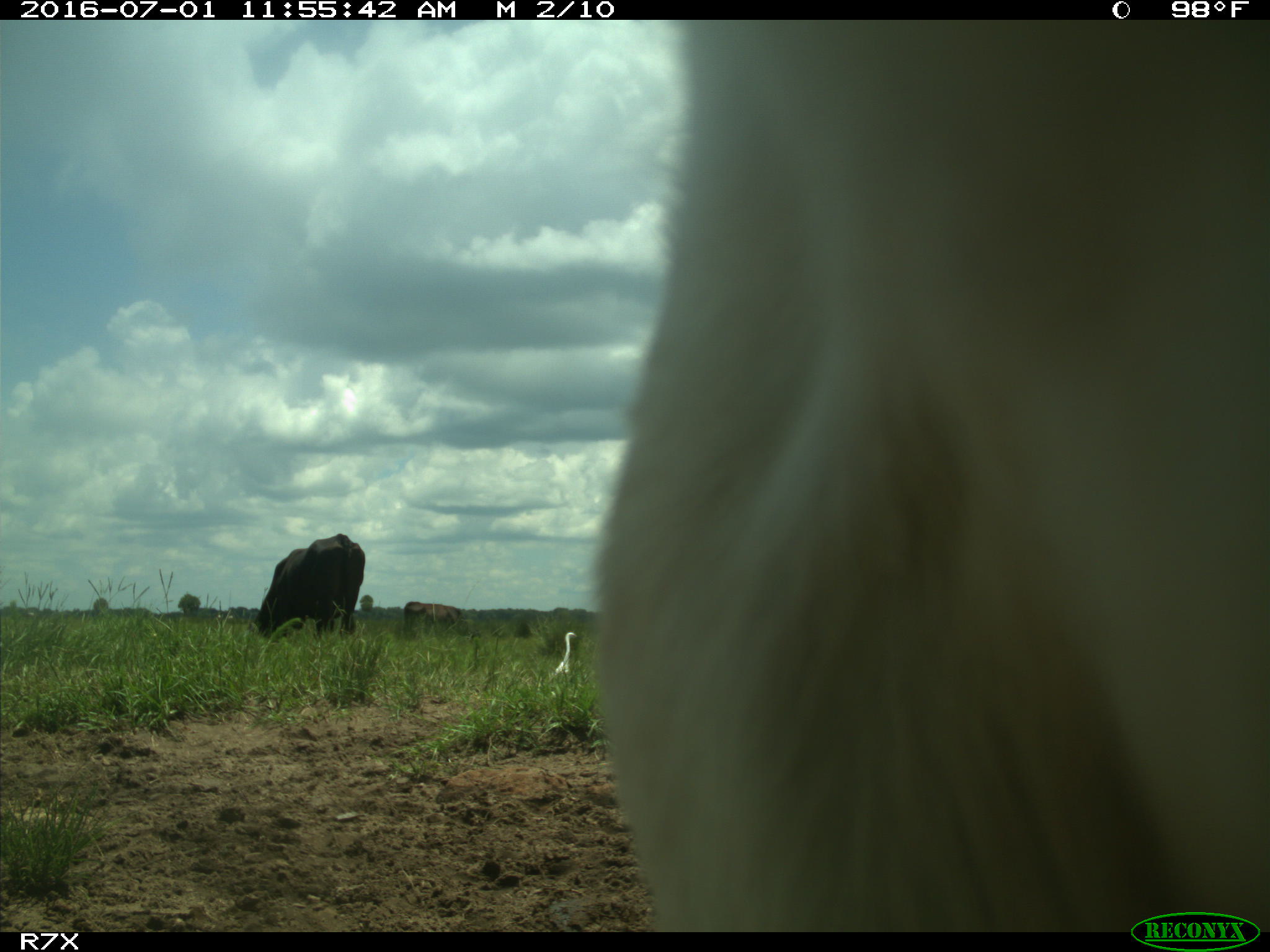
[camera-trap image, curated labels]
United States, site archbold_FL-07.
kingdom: Animalia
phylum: Chordata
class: Mammalia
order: Artiodactyla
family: Bovidae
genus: Bos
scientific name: Bos taurus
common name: domestic cow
Bos taurus (domestic cow).